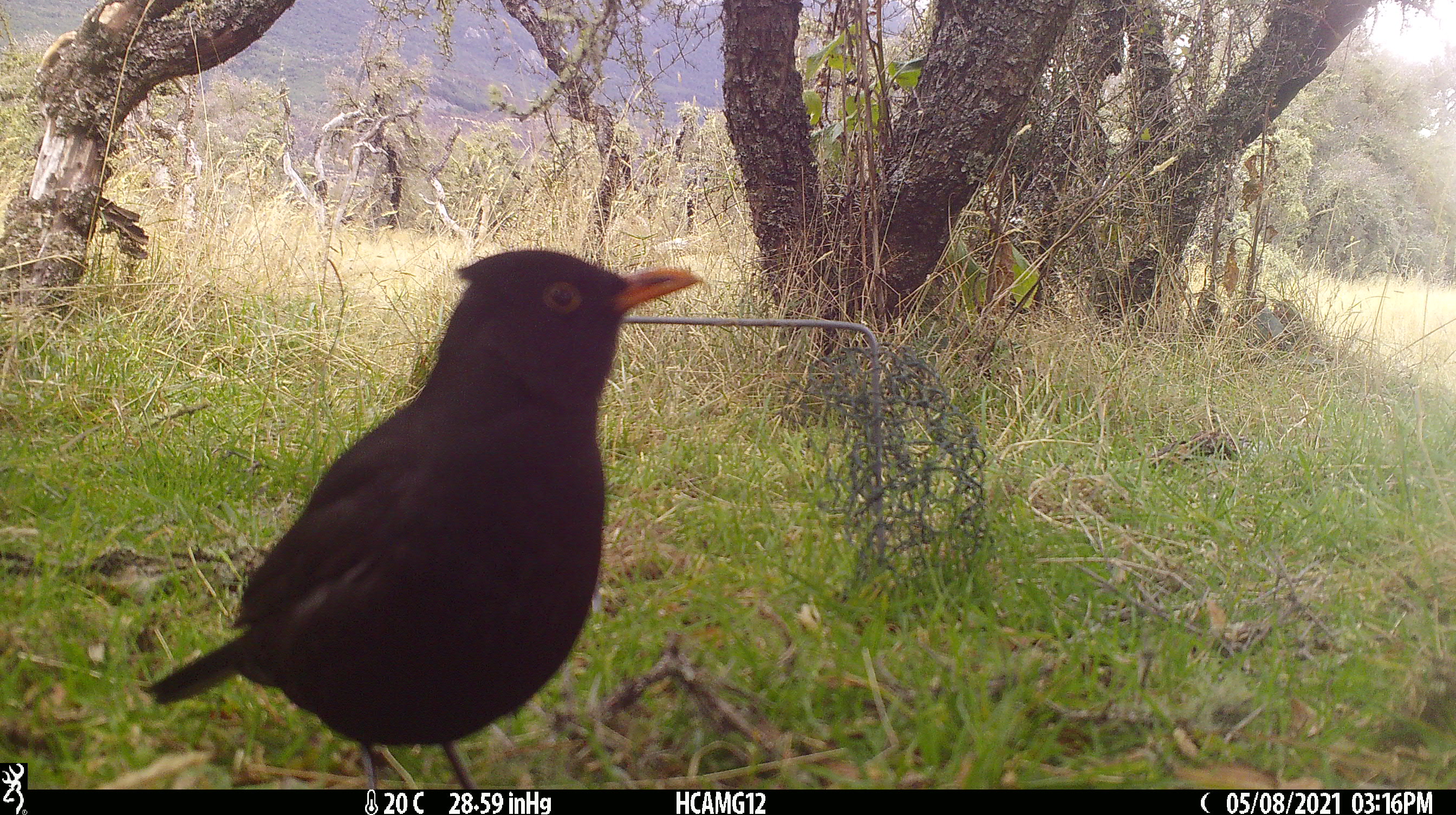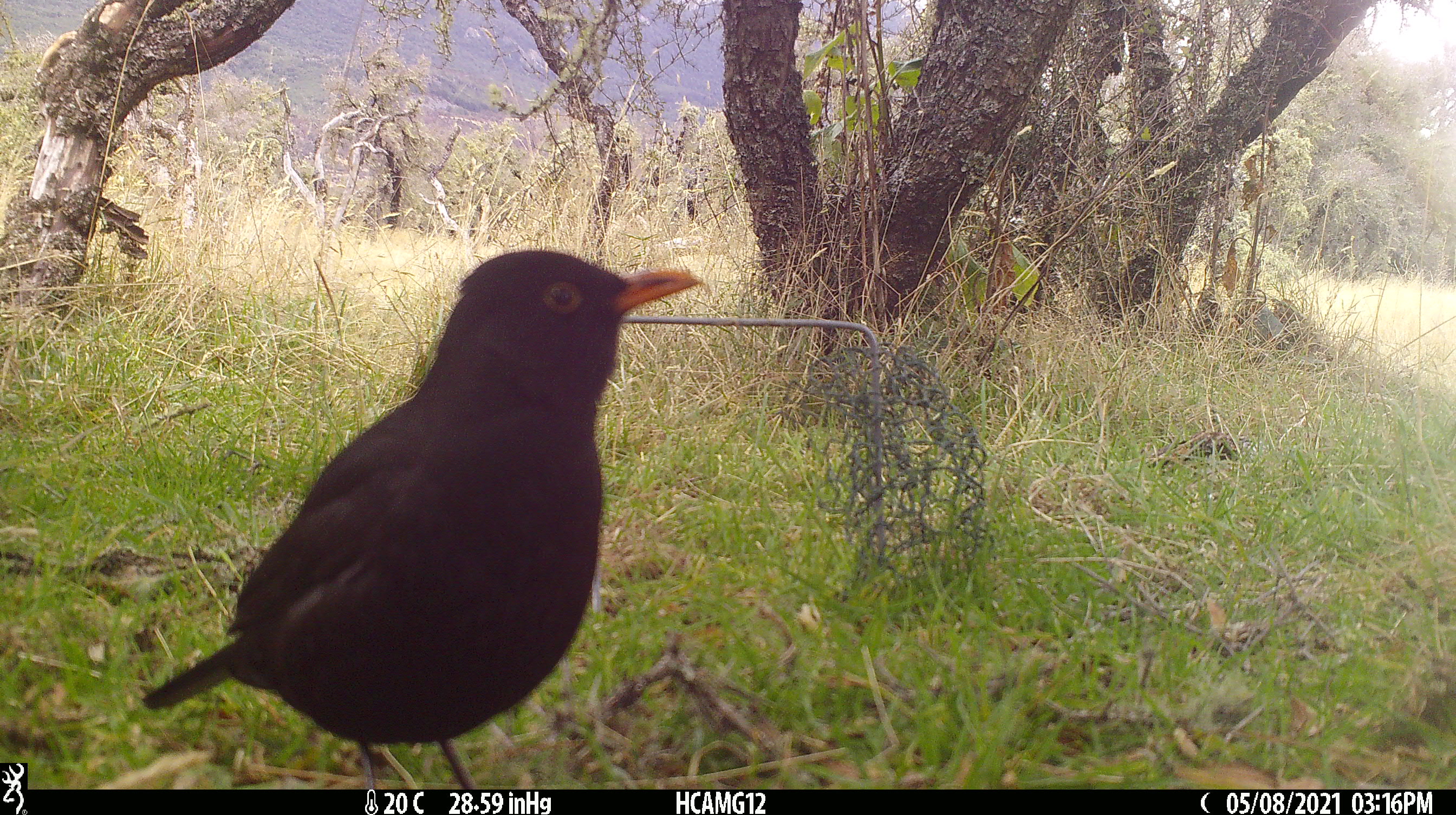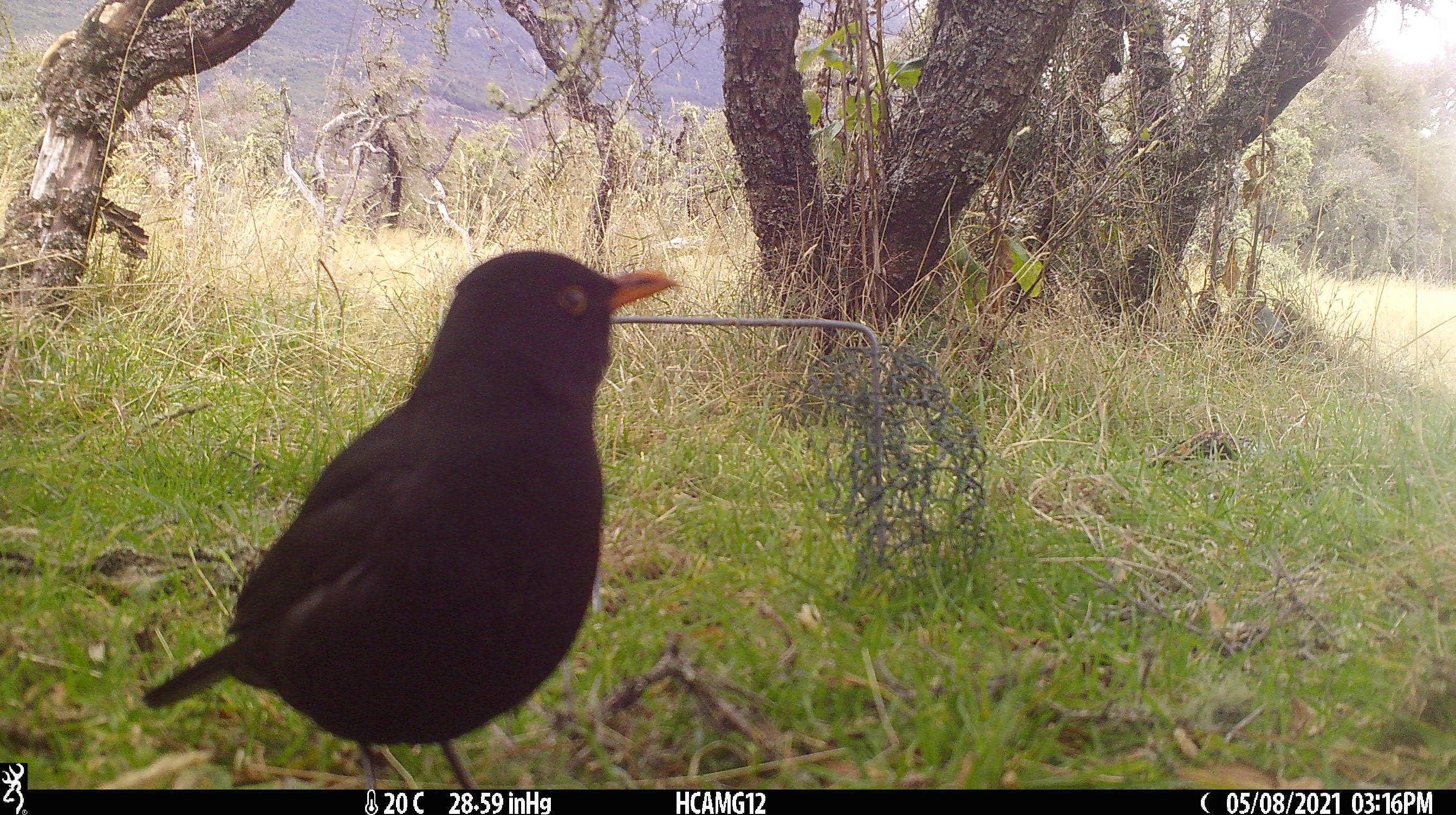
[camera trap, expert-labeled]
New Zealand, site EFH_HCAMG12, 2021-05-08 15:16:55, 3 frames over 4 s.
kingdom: Animalia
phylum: Chordata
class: Aves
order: Passeriformes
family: Turdidae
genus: Turdus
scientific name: Turdus merula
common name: eurasian blackbird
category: blackbird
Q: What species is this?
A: Blackbird (eurasian blackbird) (Turdus merula).